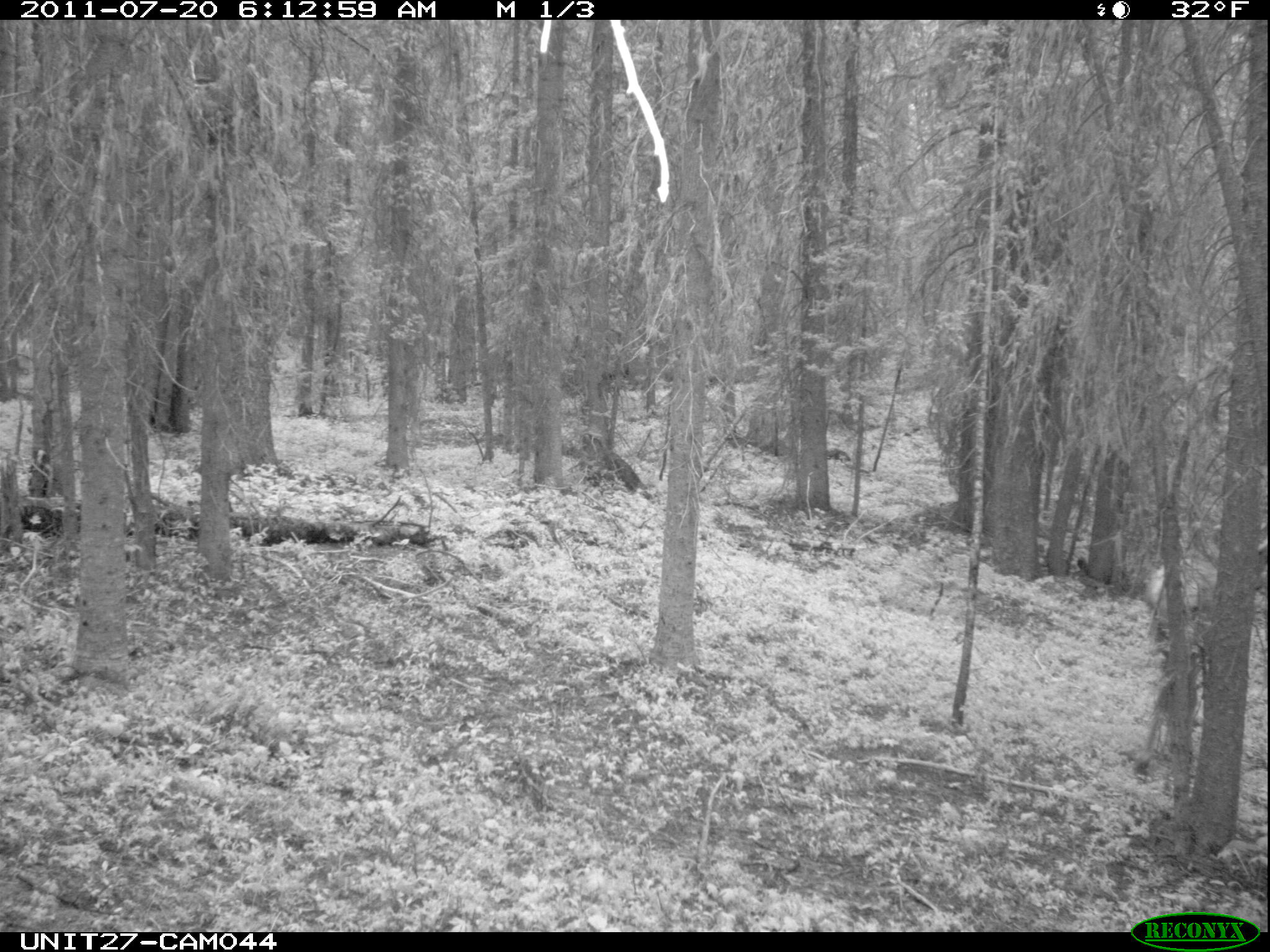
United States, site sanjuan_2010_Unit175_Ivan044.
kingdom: Animalia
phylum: Chordata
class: Mammalia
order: Artiodactyla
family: Cervidae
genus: Cervus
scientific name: Cervus elaphus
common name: red deer